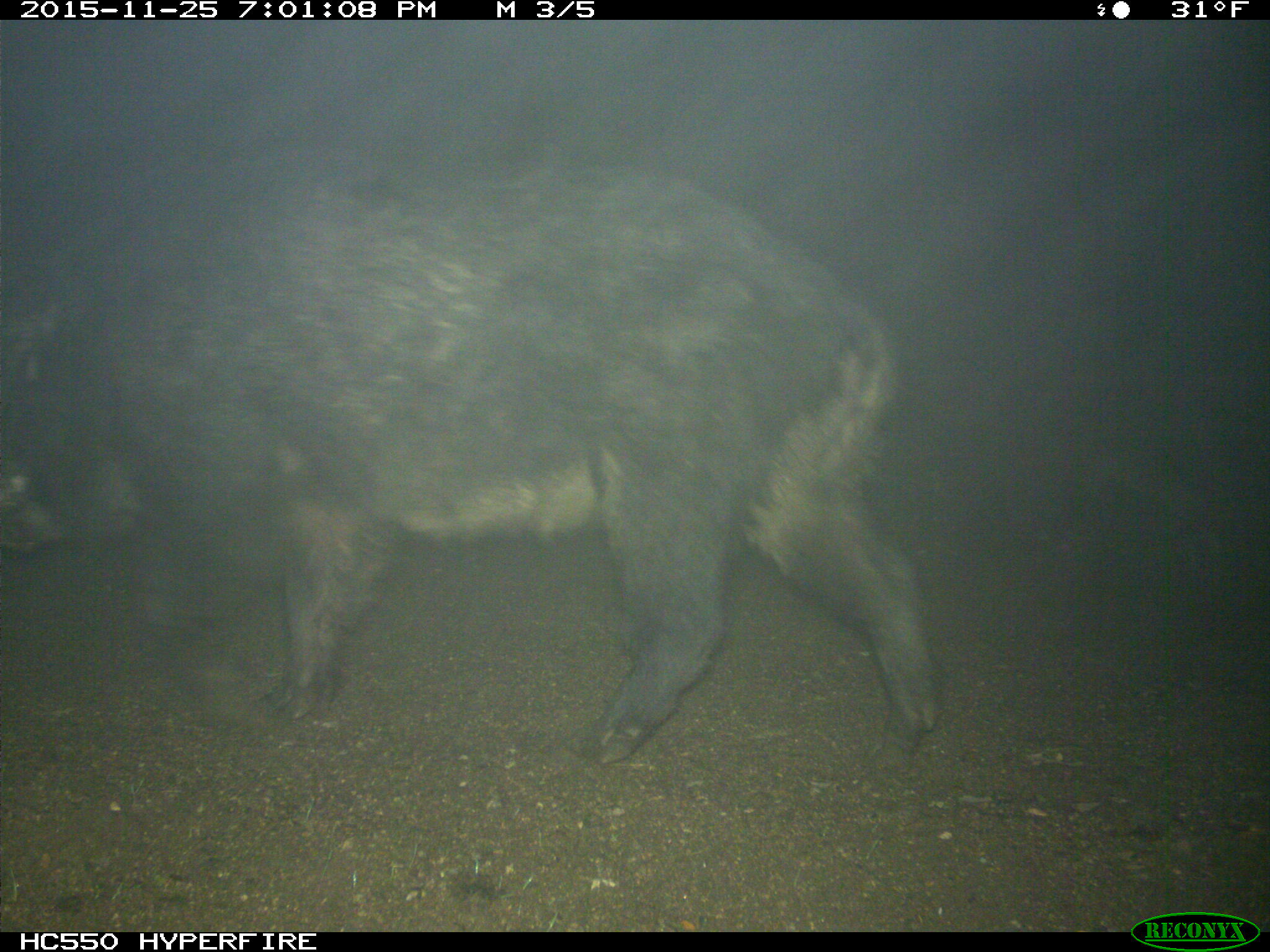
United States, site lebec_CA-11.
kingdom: Animalia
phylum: Chordata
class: Mammalia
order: Artiodactyla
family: Suidae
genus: Sus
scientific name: Sus scrofa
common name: wild boar